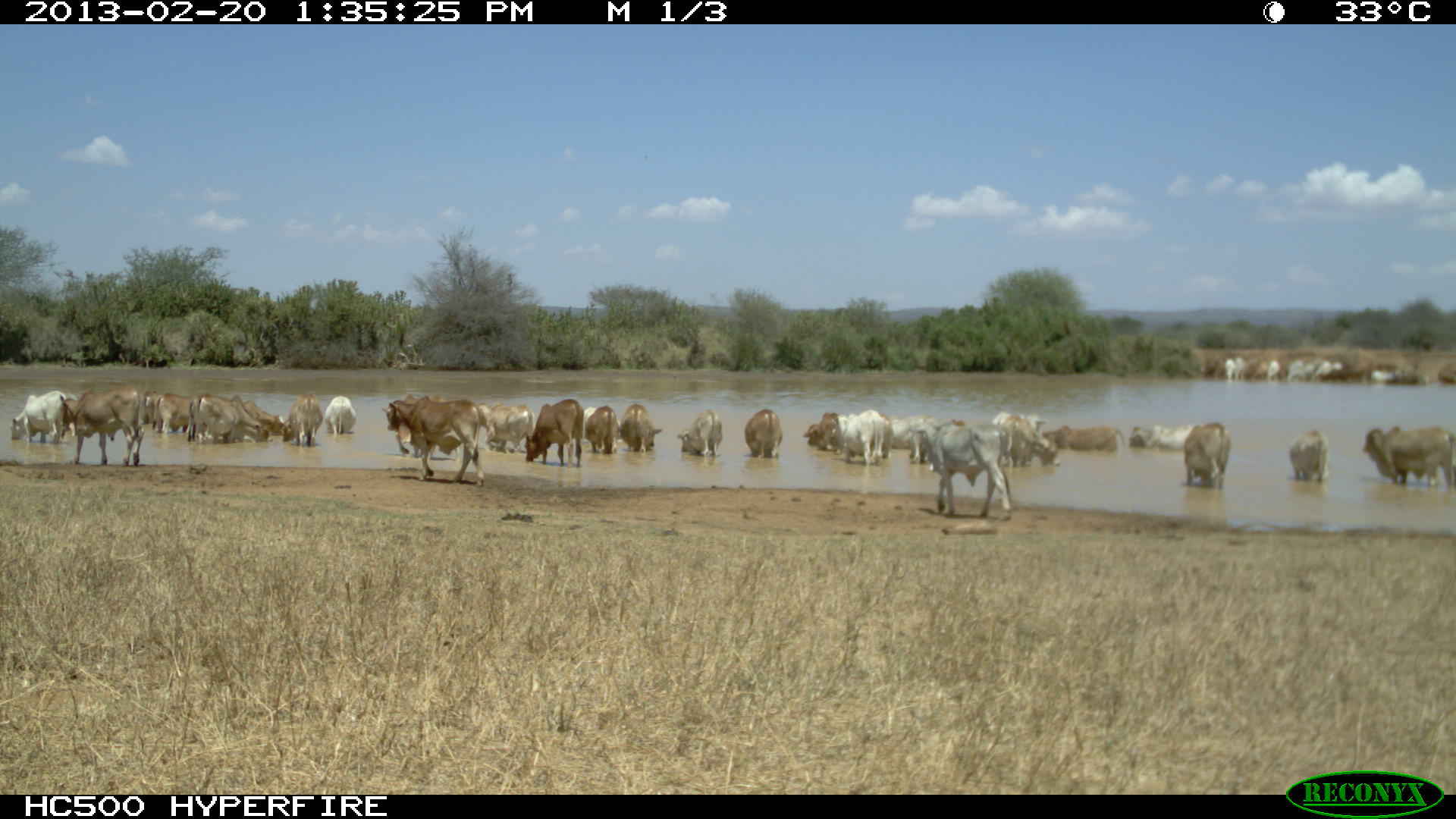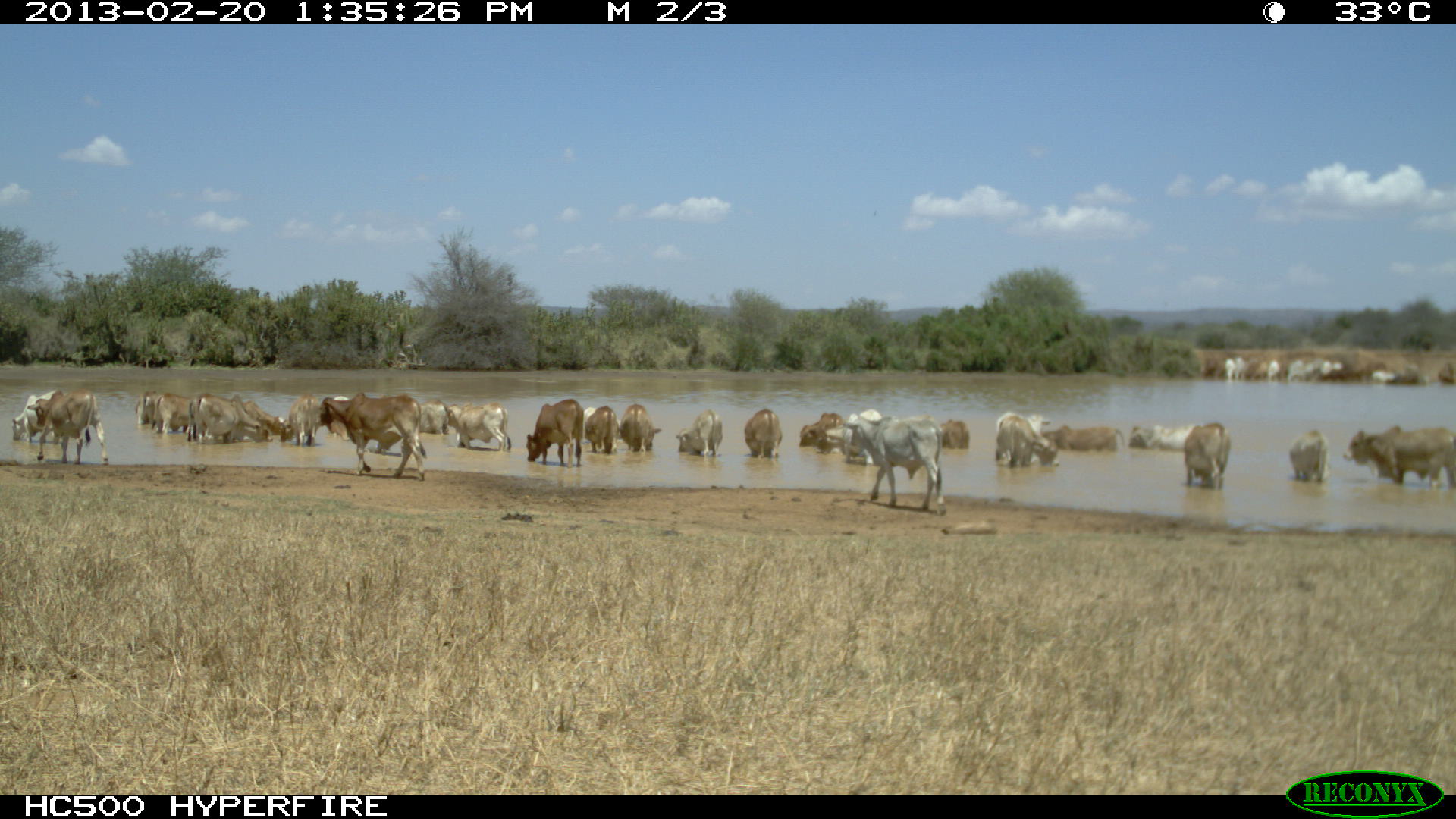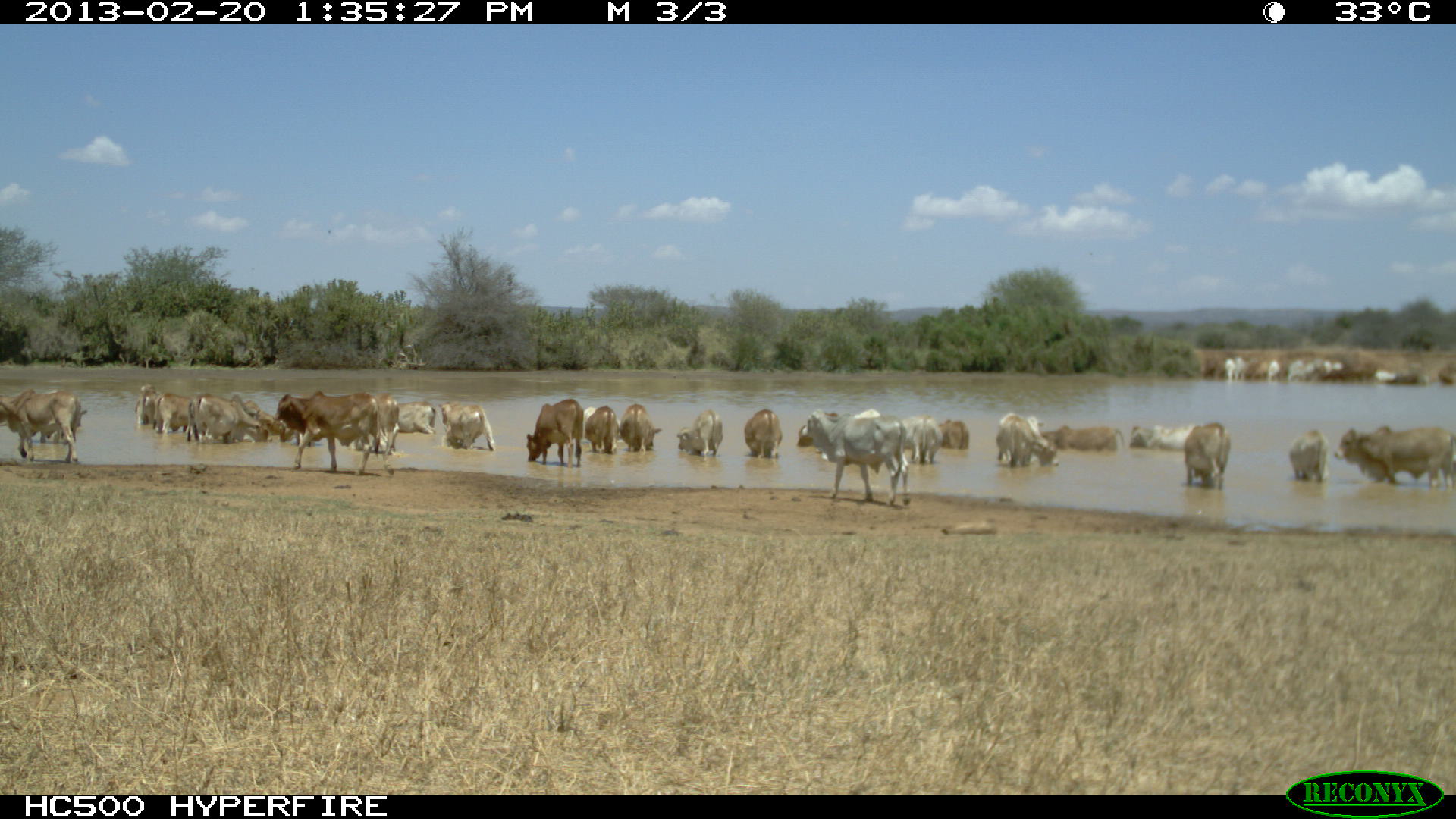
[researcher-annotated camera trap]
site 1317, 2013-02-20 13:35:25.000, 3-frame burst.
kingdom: Animalia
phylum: Chordata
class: Mammalia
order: Artiodactyla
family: Bovidae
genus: Bos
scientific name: Bos taurus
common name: domestic cattle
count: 23